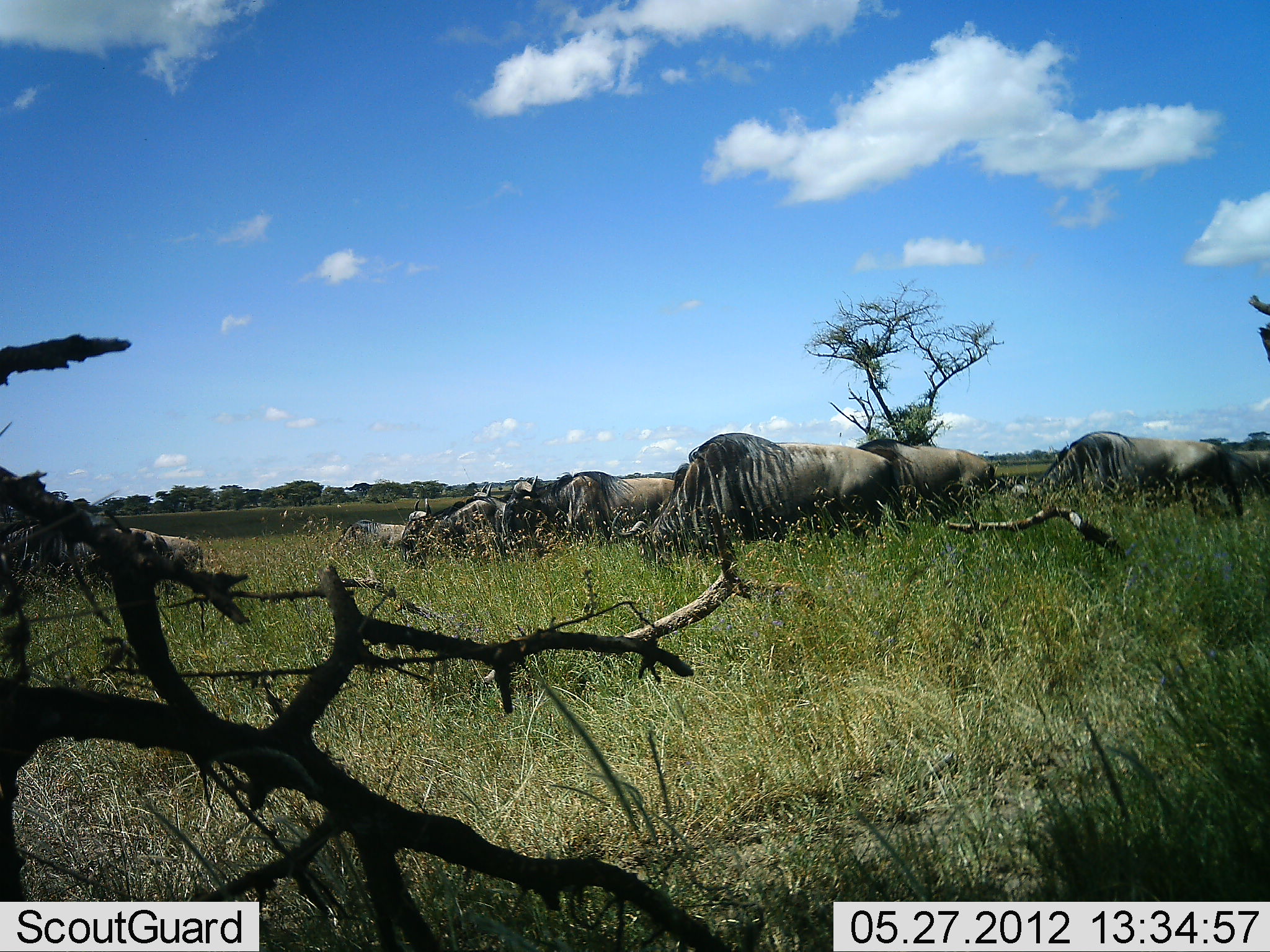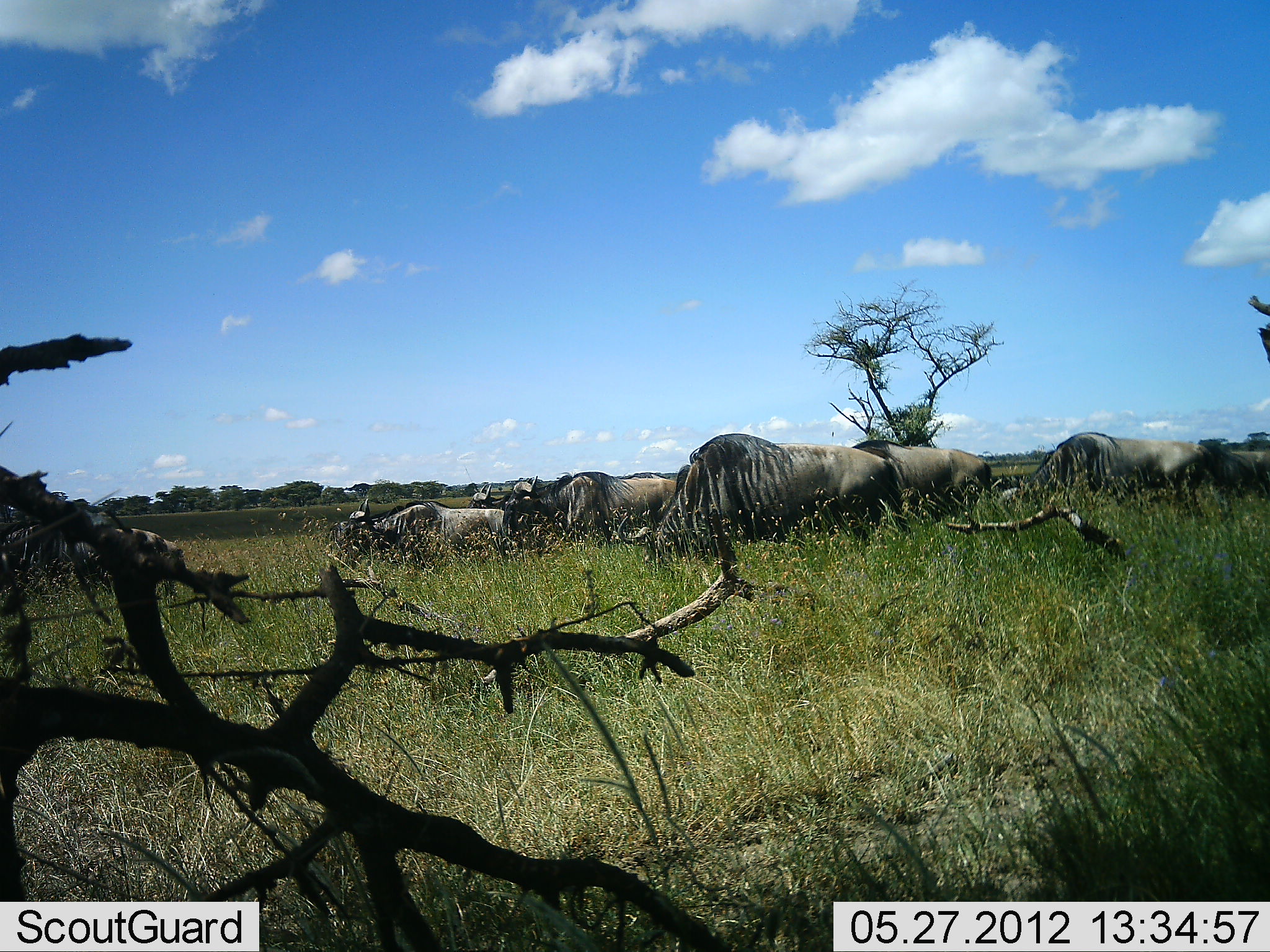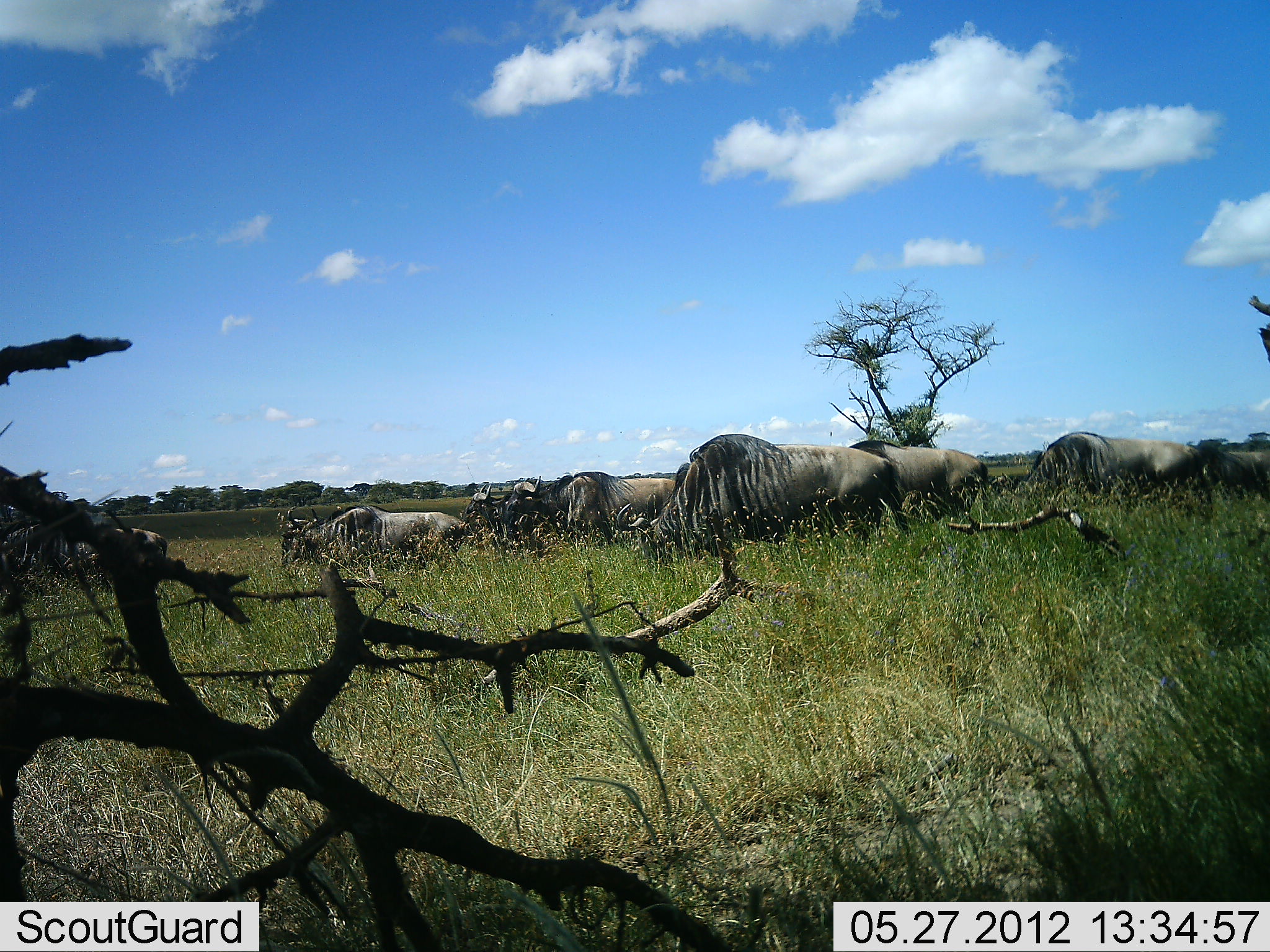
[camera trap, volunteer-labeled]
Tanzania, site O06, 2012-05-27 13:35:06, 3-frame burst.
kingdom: Animalia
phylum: Chordata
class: Mammalia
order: Artiodactyla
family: Bovidae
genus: Connochaetes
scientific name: Connochaetes taurinus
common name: blue wildebeest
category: wildebeest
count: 8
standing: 27%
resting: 0%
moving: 82%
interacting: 0%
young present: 0%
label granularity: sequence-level